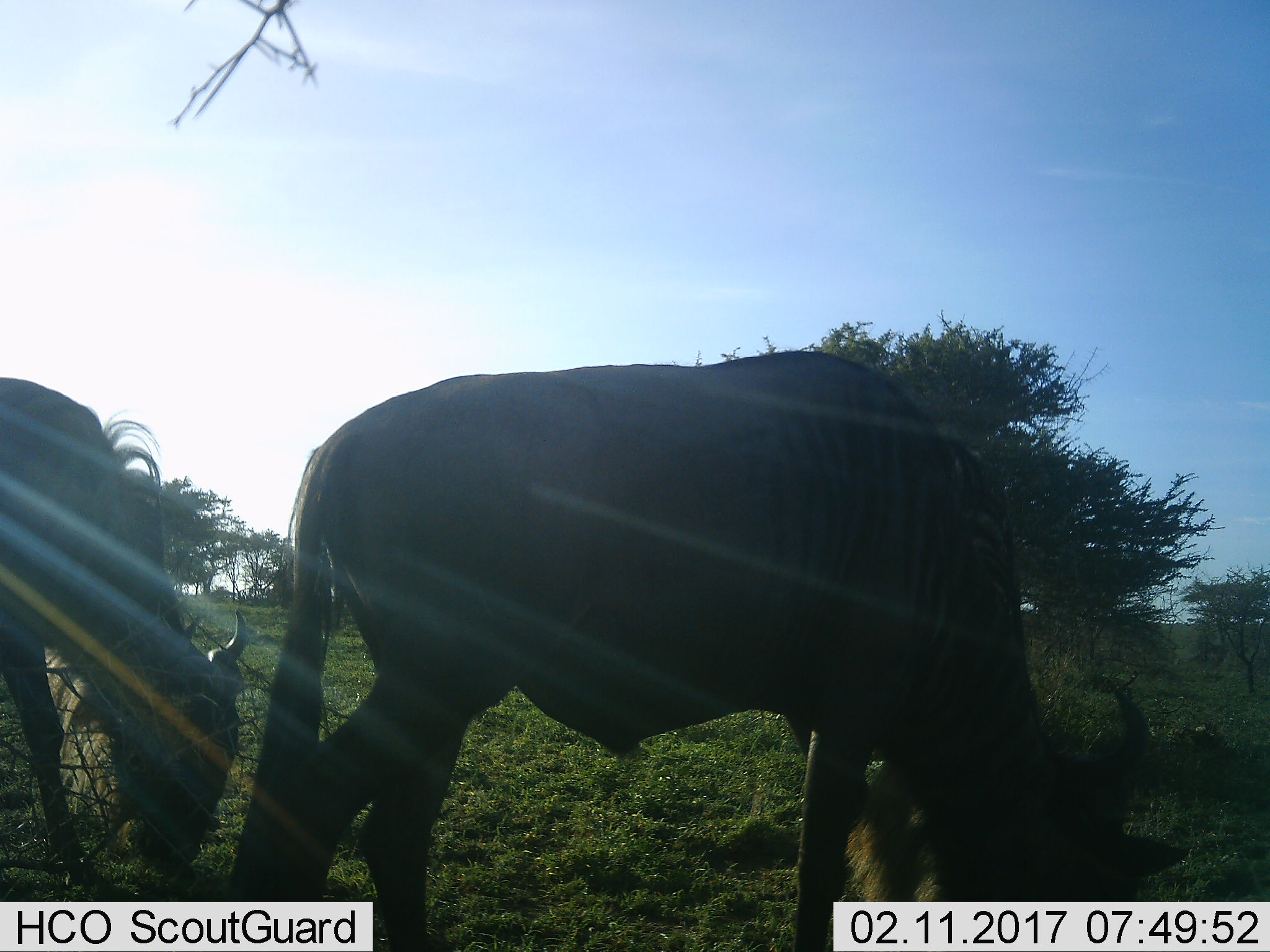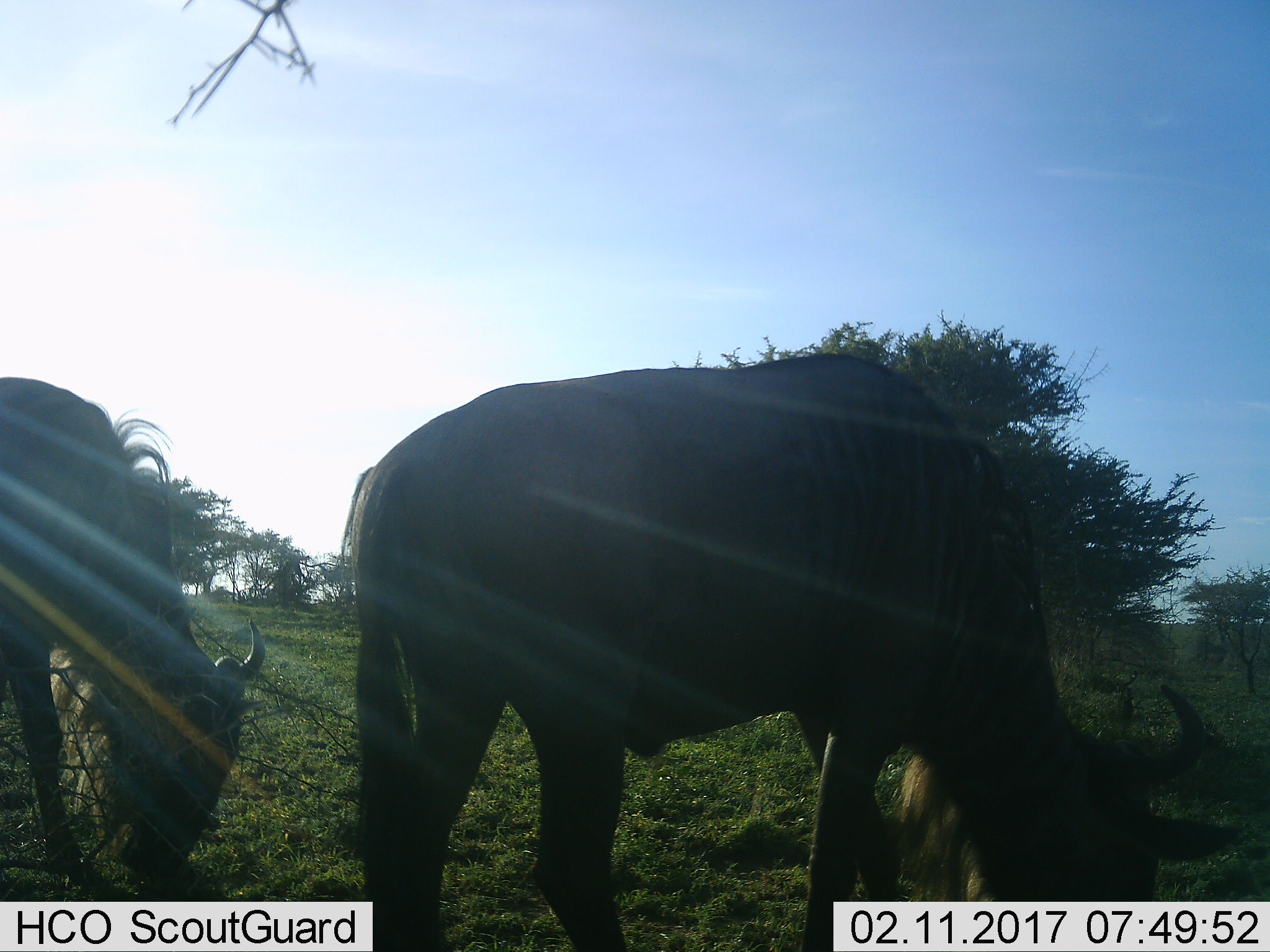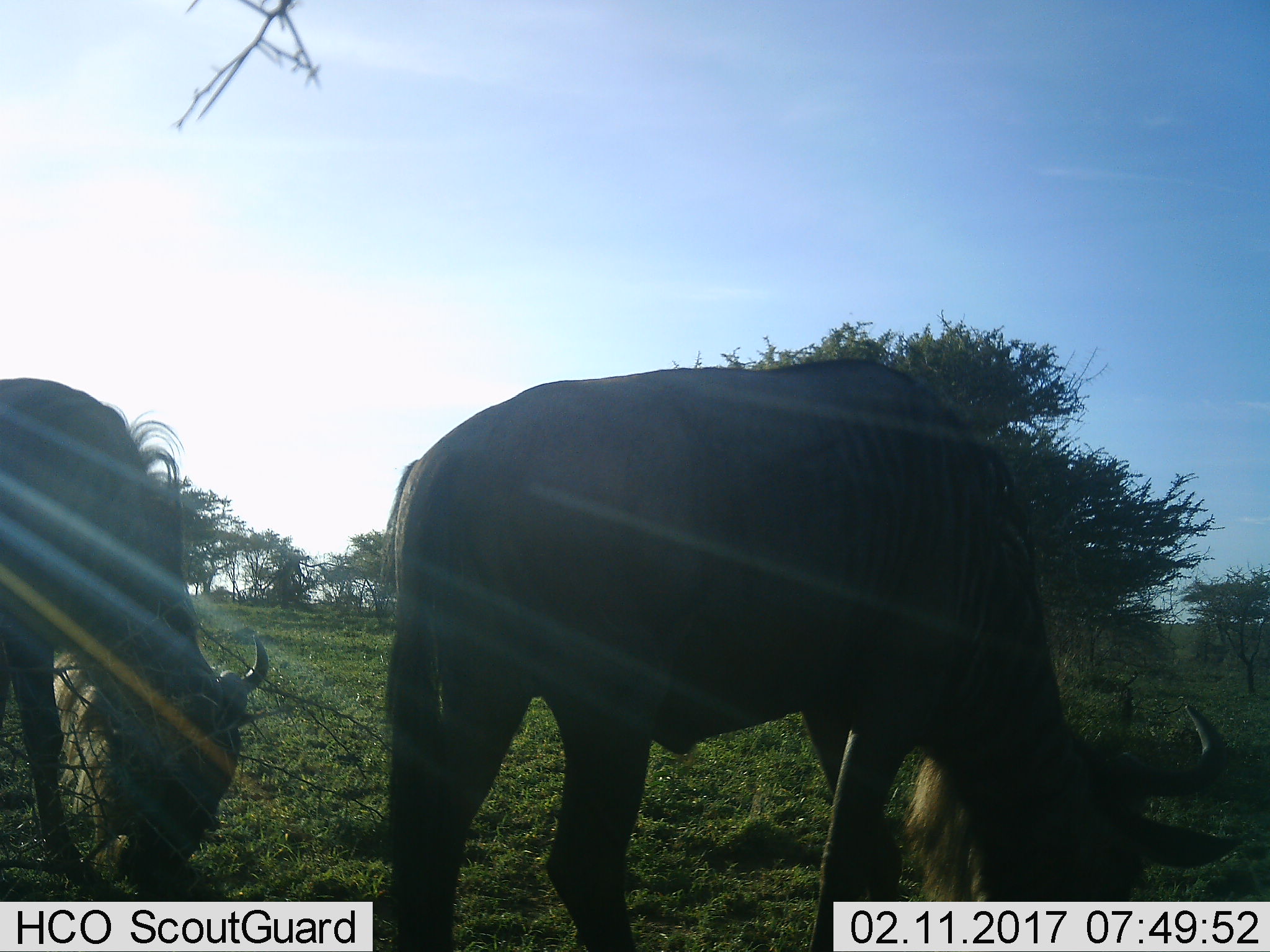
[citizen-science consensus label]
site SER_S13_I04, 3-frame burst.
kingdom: Animalia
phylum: Chordata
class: Mammalia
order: Artiodactyla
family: Bovidae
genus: Connochaetes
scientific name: Connochaetes taurinus taurinus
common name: blue wildebeest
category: wildebeestblue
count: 2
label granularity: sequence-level